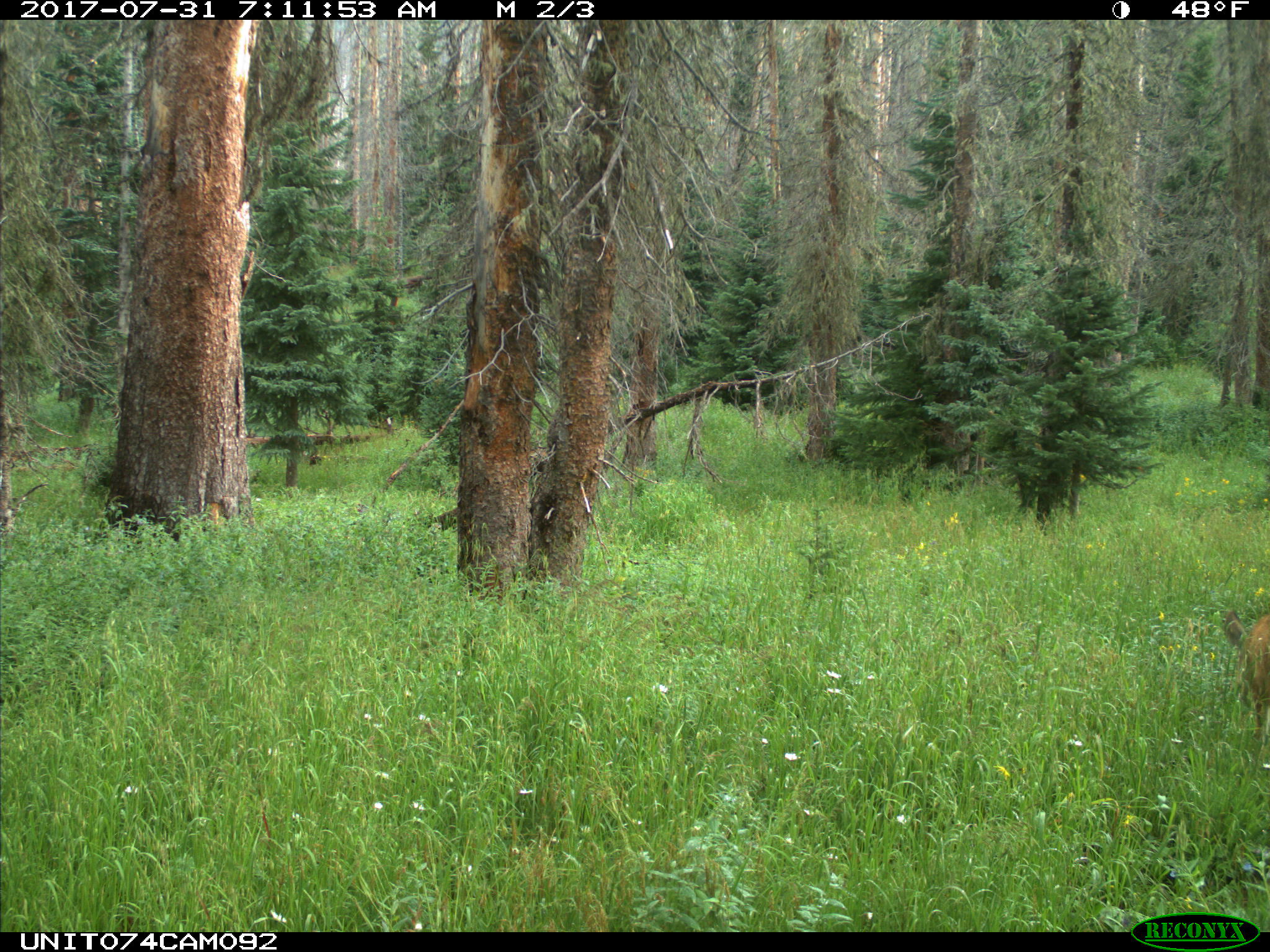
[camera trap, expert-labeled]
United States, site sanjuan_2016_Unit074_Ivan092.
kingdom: Animalia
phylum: Chordata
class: Mammalia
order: Artiodactyla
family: Cervidae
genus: Odocoileus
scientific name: Odocoileus hemionus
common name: mule deer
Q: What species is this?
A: Odocoileus hemionus (mule deer).